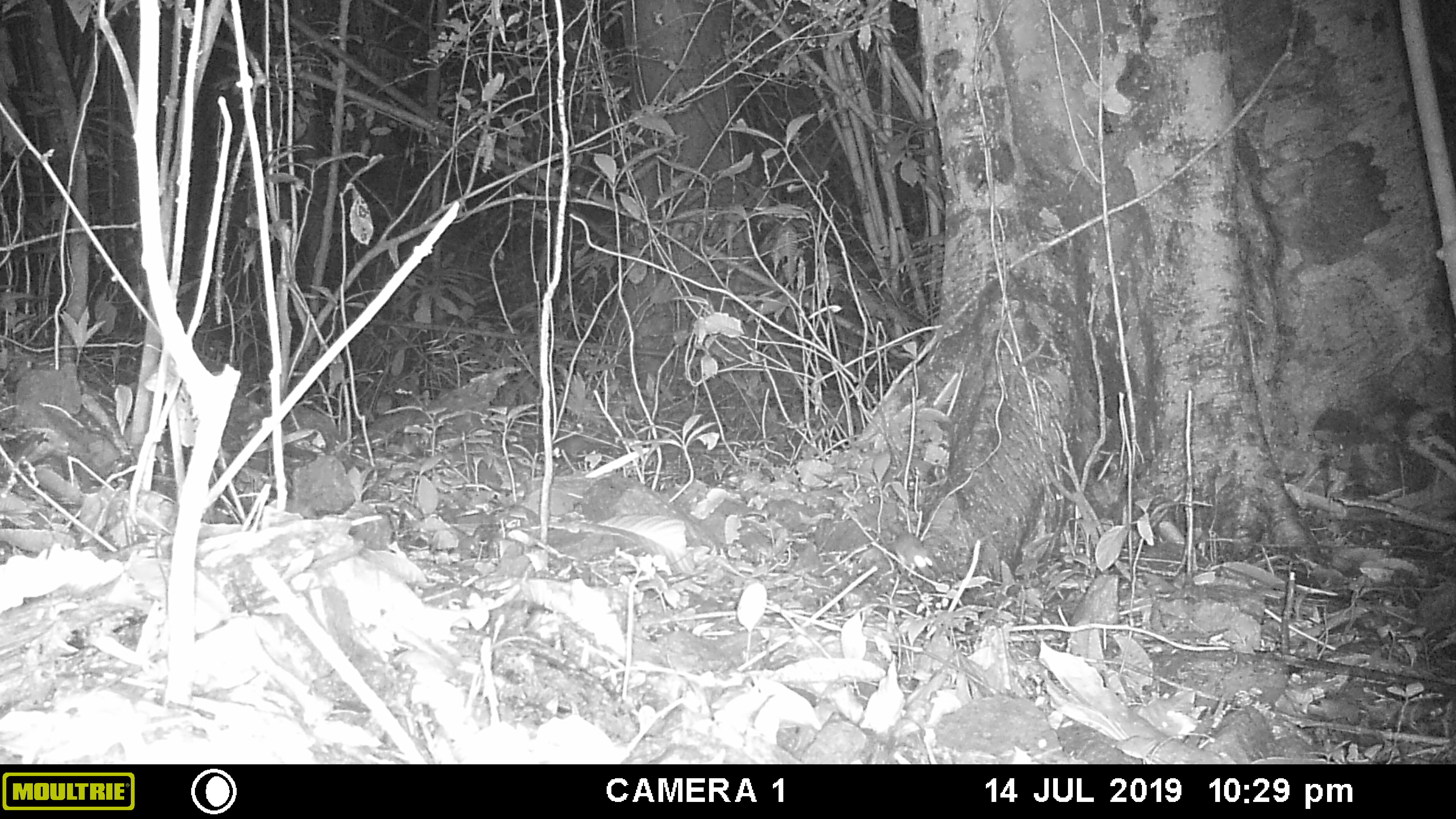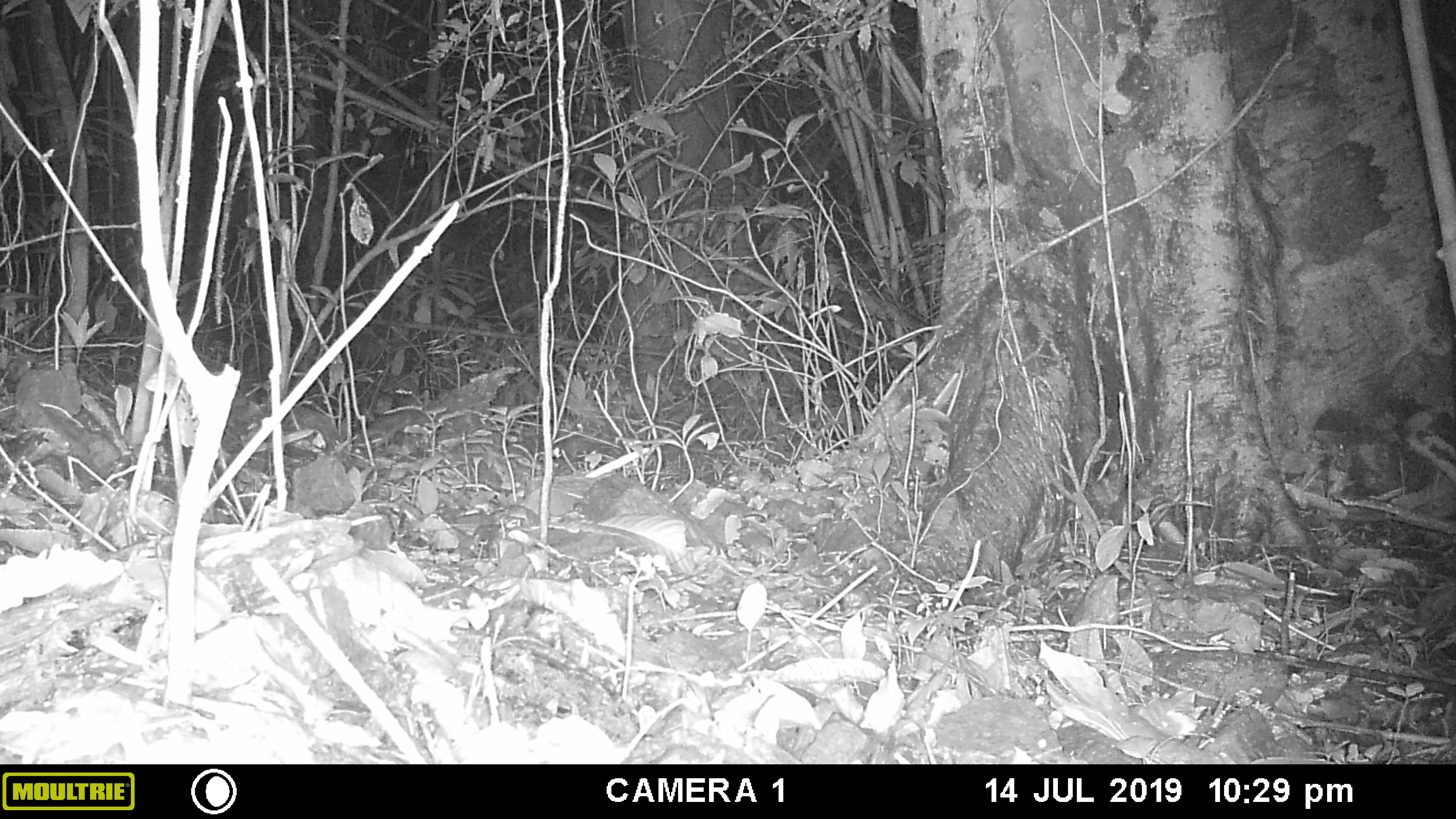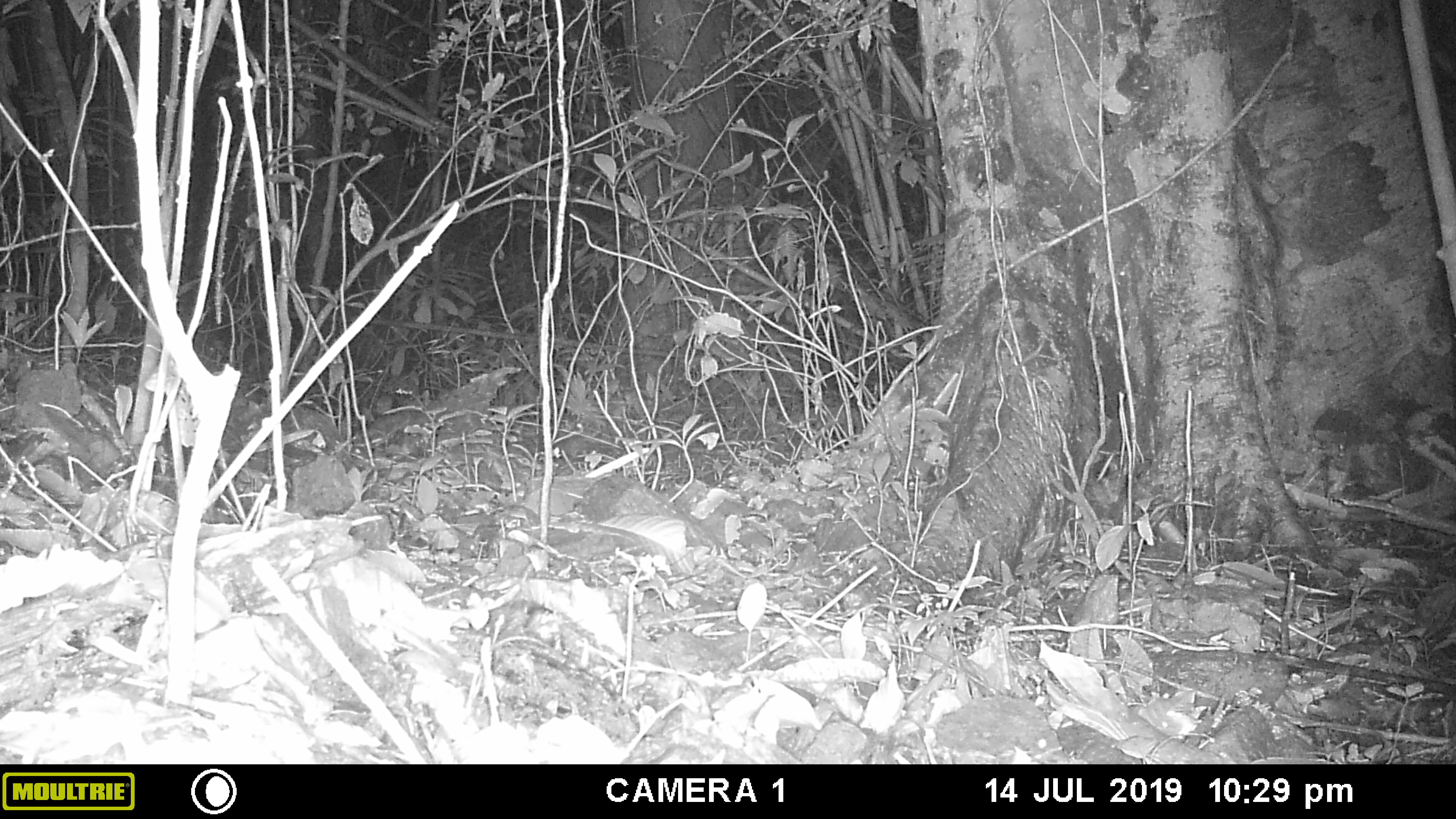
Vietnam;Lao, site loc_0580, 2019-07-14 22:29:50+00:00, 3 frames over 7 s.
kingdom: Animalia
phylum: Chordata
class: Mammalia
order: Rodentia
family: Muridae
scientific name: Muridae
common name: old-world mice and rats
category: unidentified murid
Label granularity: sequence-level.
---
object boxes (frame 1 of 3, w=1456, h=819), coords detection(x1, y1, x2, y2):
unidentified murid: detection(886, 530, 935, 570)